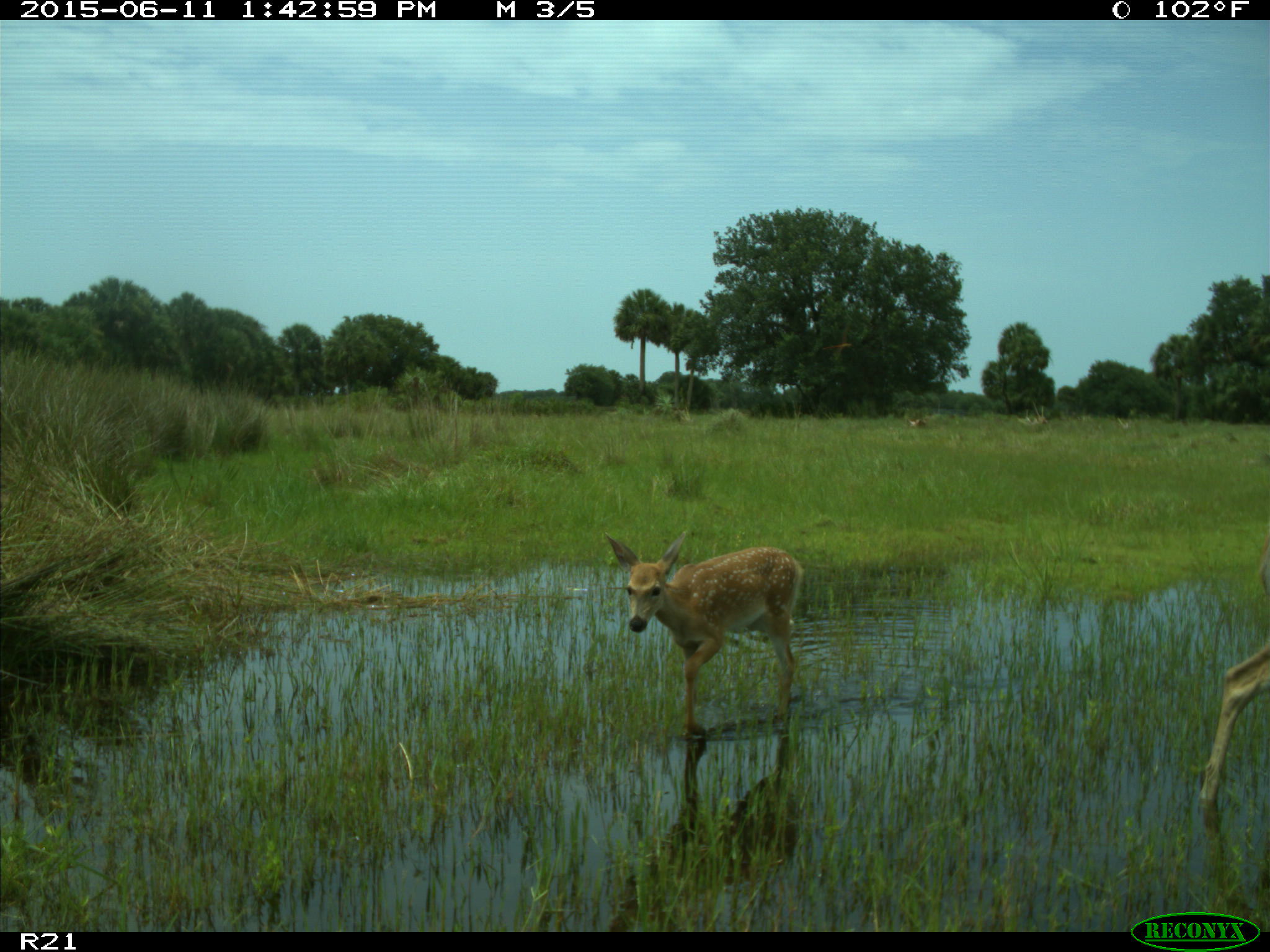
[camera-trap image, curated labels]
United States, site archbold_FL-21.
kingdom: Animalia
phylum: Chordata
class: Mammalia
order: Artiodactyla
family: Cervidae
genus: Odocoileus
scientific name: Odocoileus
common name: deer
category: unidentified deer